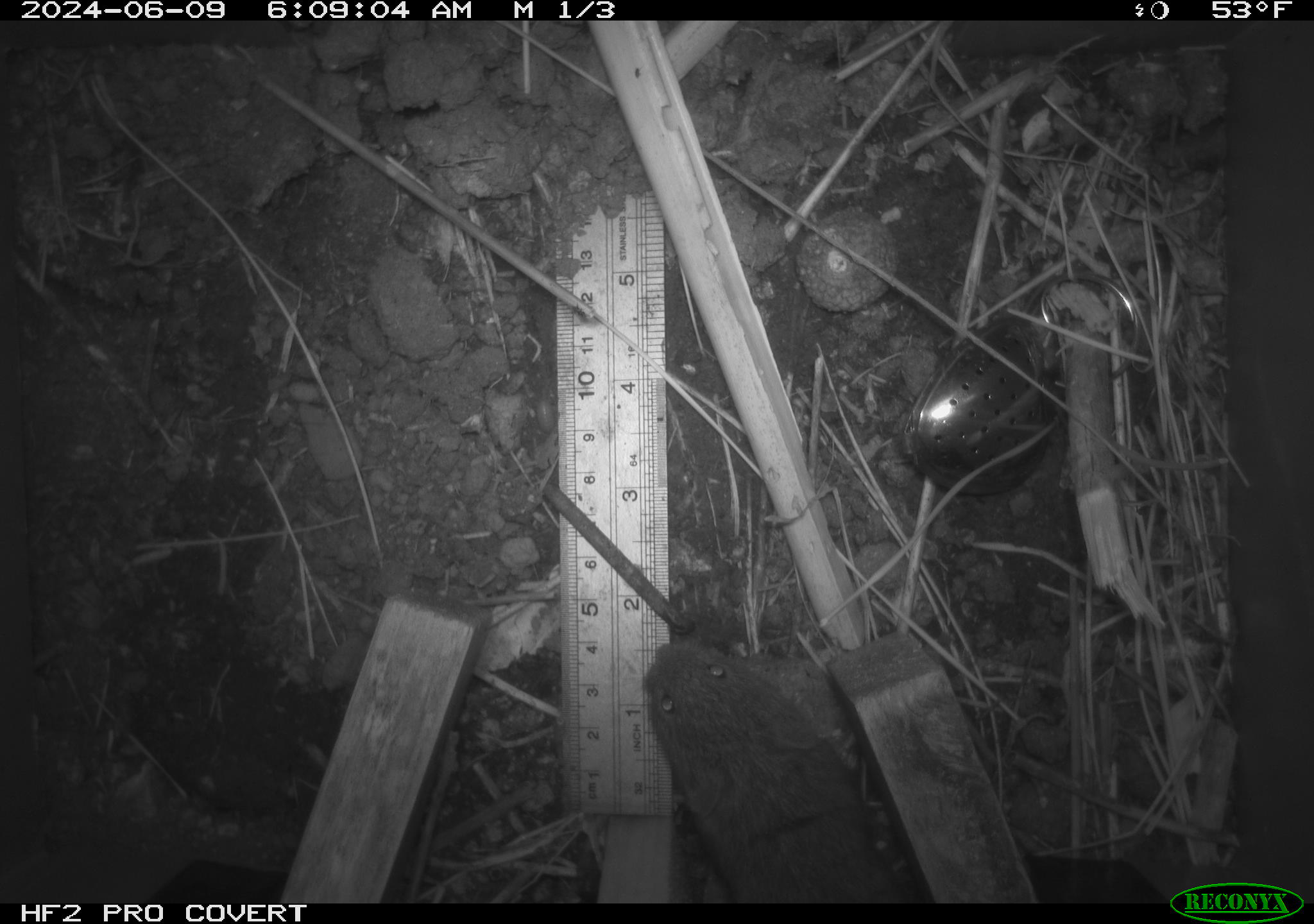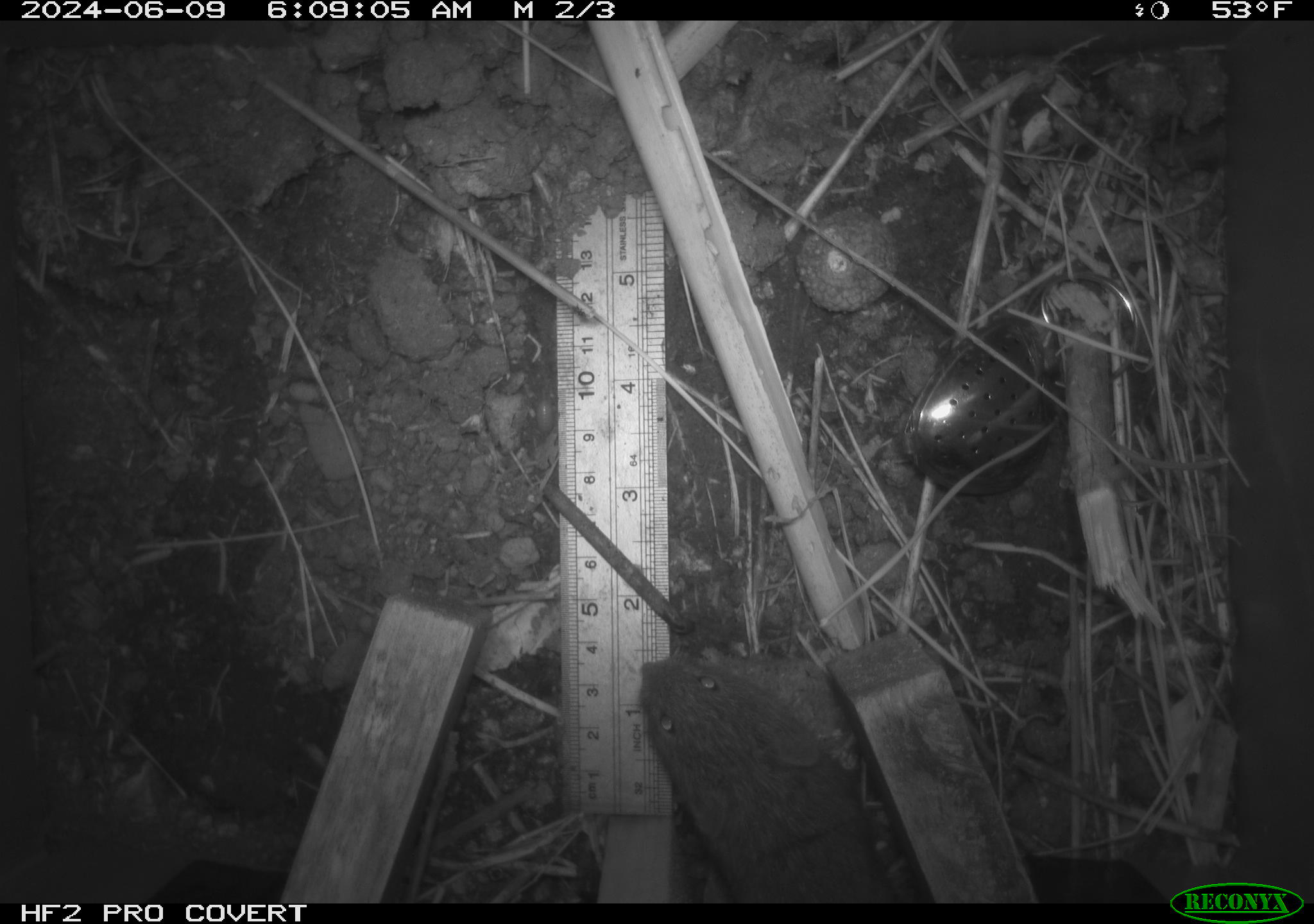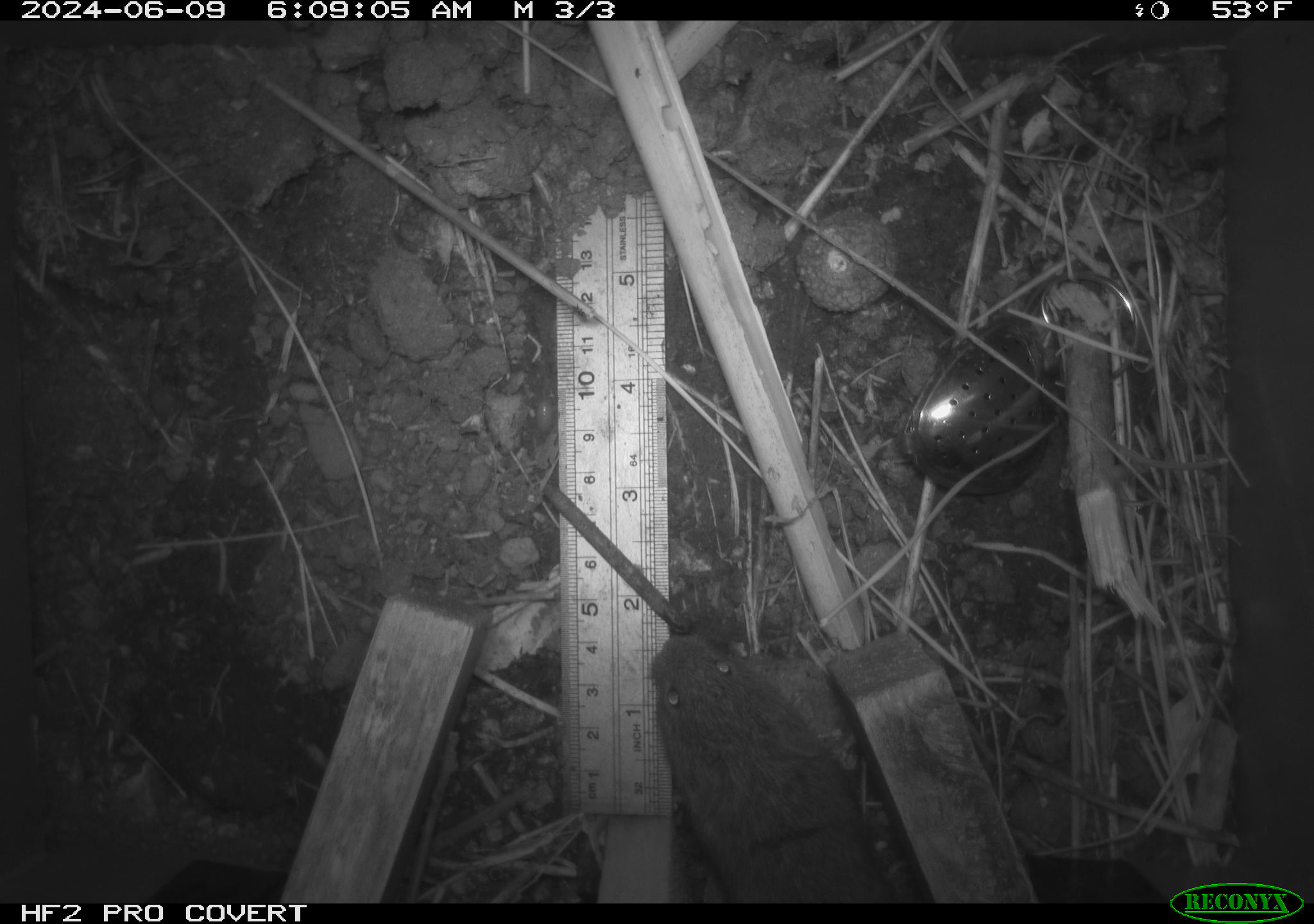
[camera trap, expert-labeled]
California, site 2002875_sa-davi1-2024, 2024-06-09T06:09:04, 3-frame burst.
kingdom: Animalia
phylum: Chordata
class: Mammalia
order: Rodentia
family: Cricetidae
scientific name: Arvicolinae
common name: voles, lemmings, and muskrats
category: arvicolinae subfamily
Arvicolinae subfamily (voles, lemmings, and muskrats) (Arvicolinae).